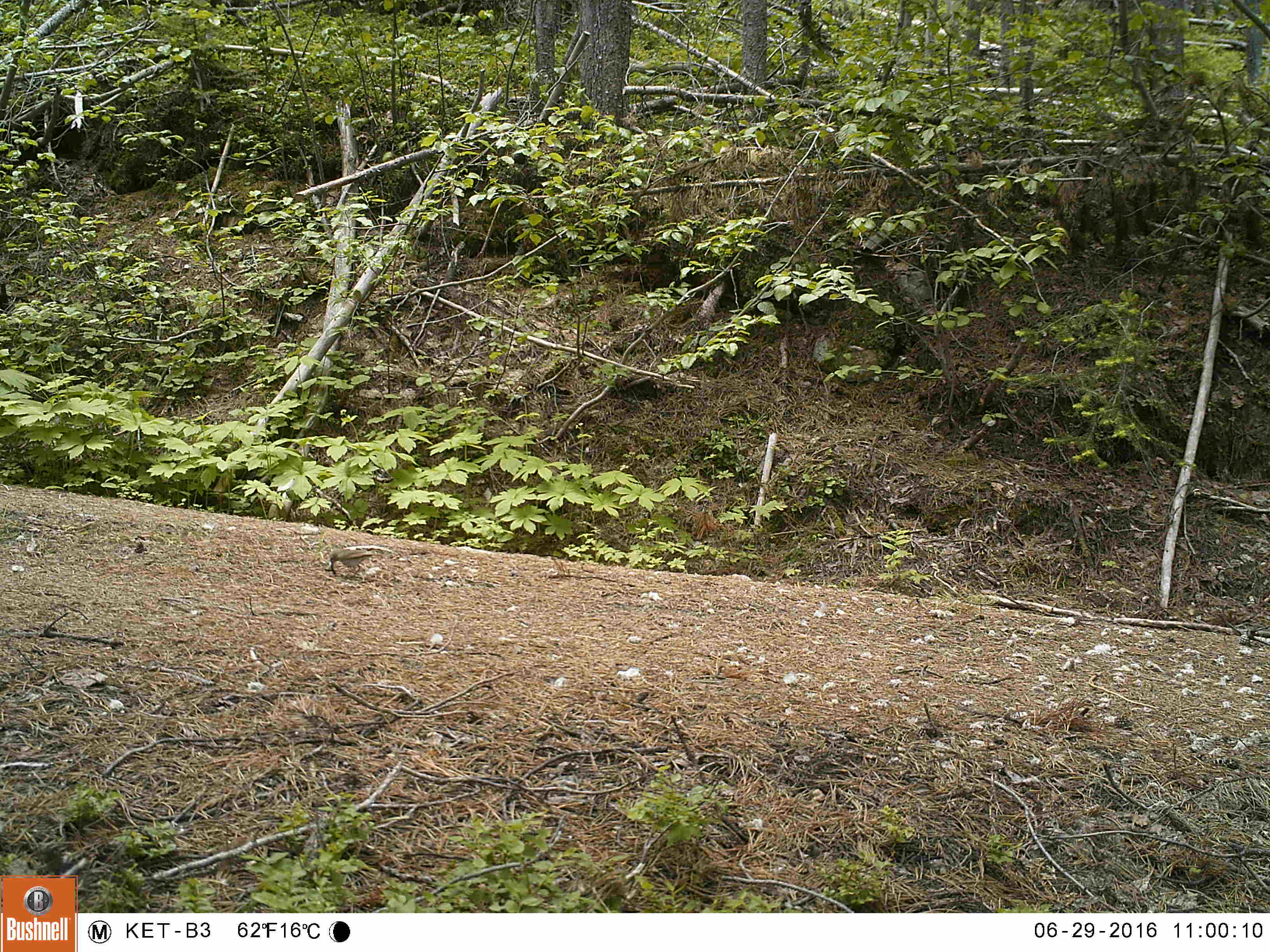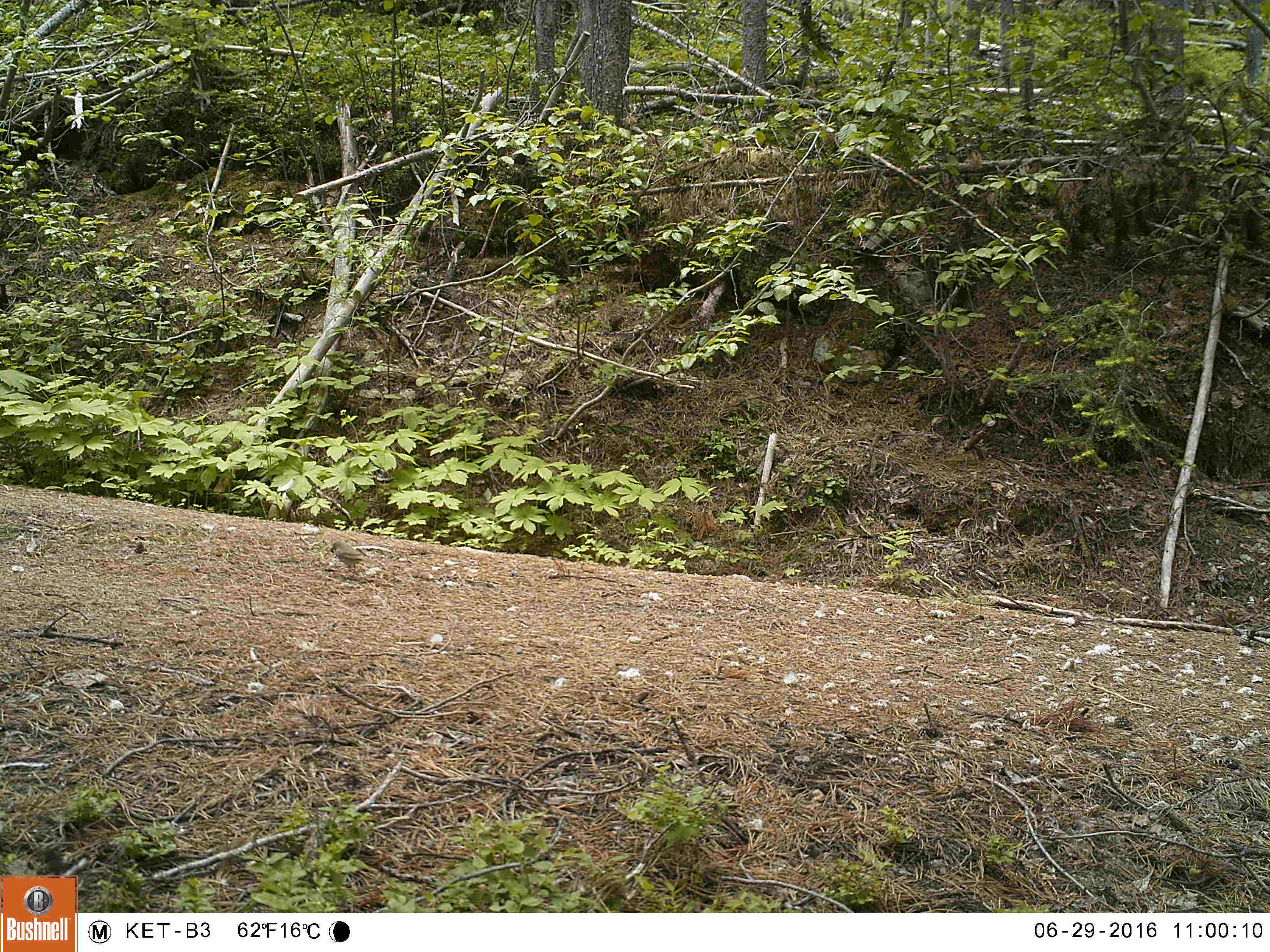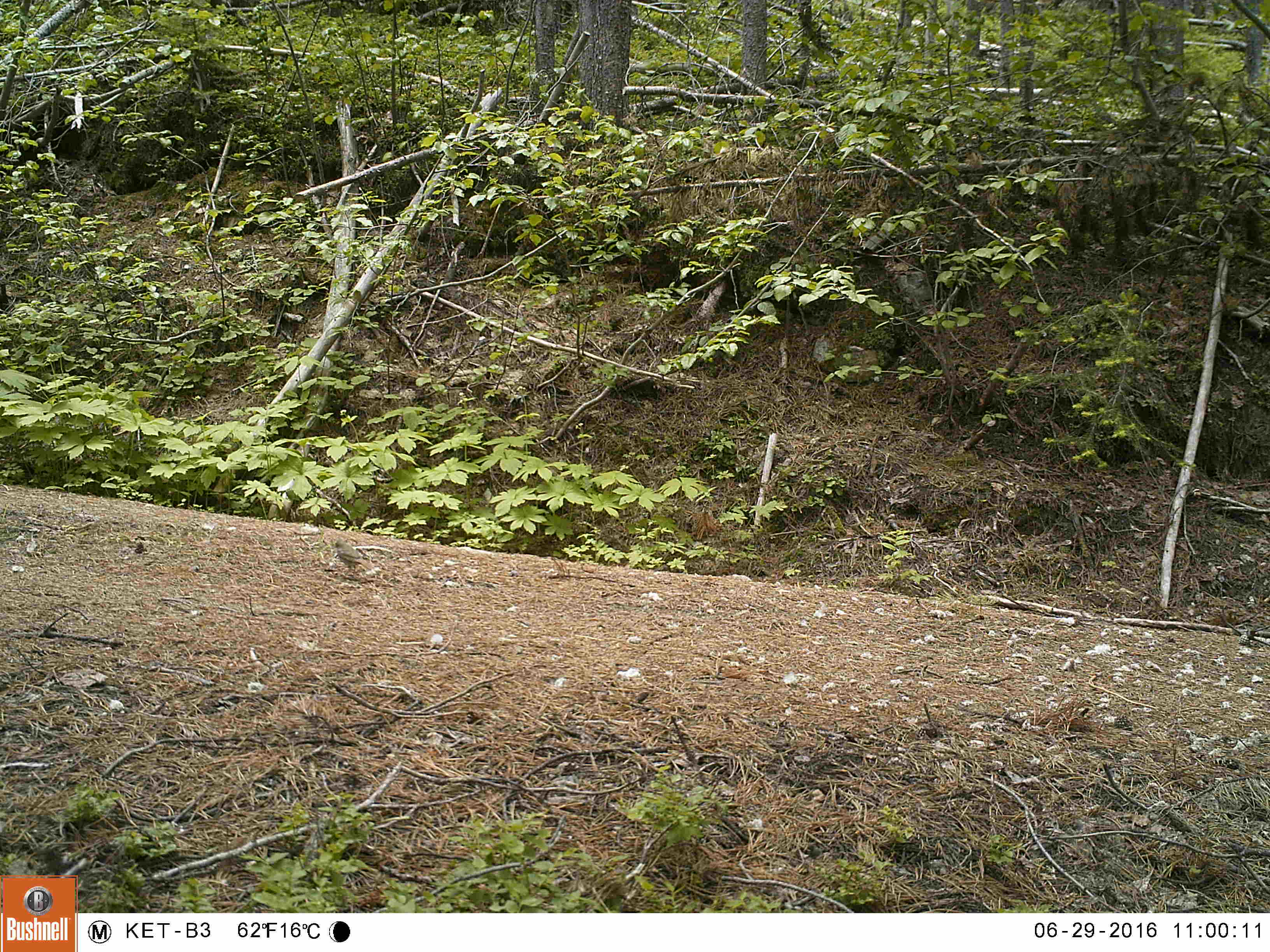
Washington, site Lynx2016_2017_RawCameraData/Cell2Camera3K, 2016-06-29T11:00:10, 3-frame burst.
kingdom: Animalia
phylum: Chordata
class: Aves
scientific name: Aves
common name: birds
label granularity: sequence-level